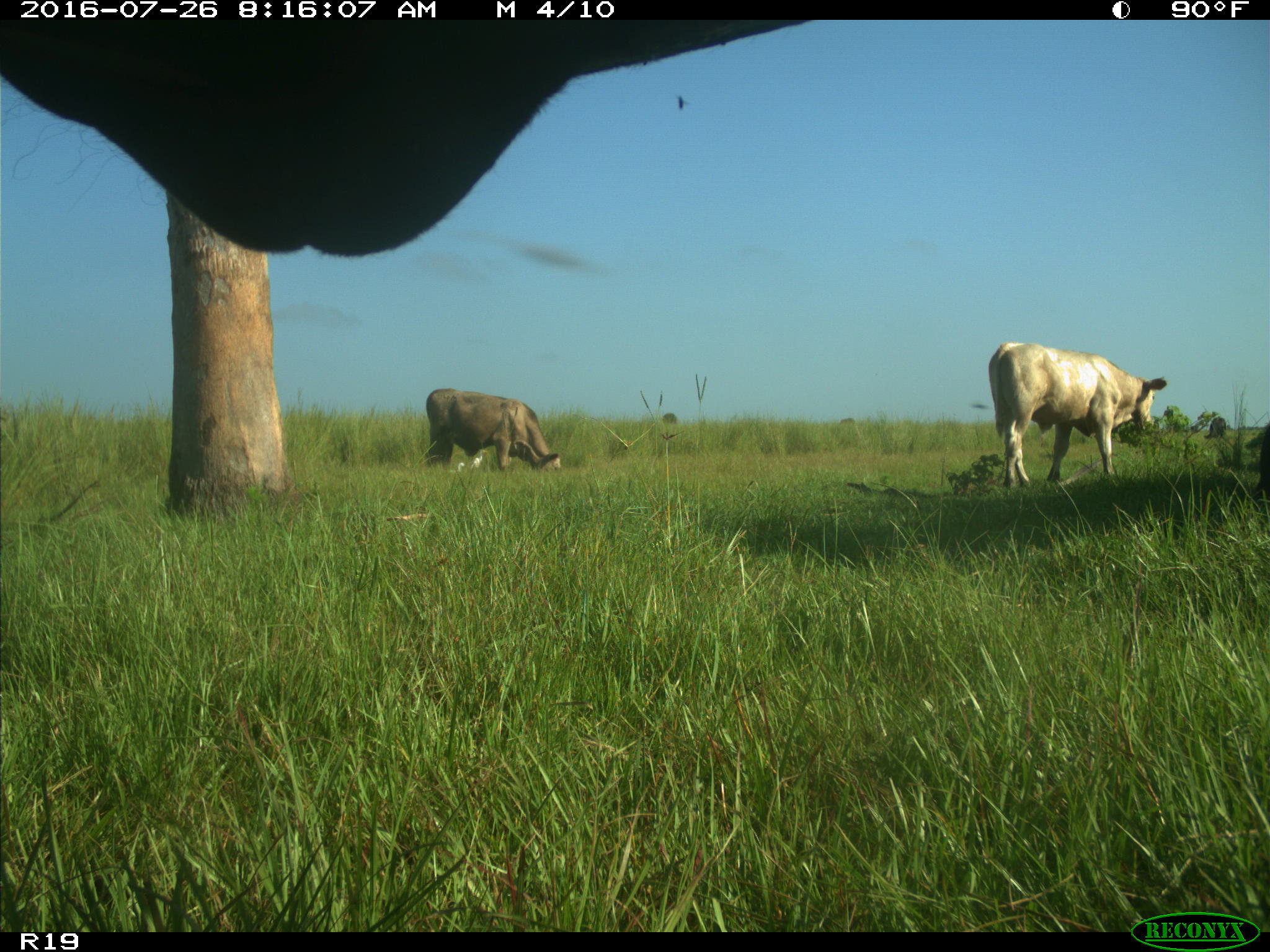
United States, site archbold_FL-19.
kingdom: Animalia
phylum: Chordata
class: Mammalia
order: Artiodactyla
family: Bovidae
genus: Bos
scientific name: Bos taurus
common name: domestic cow